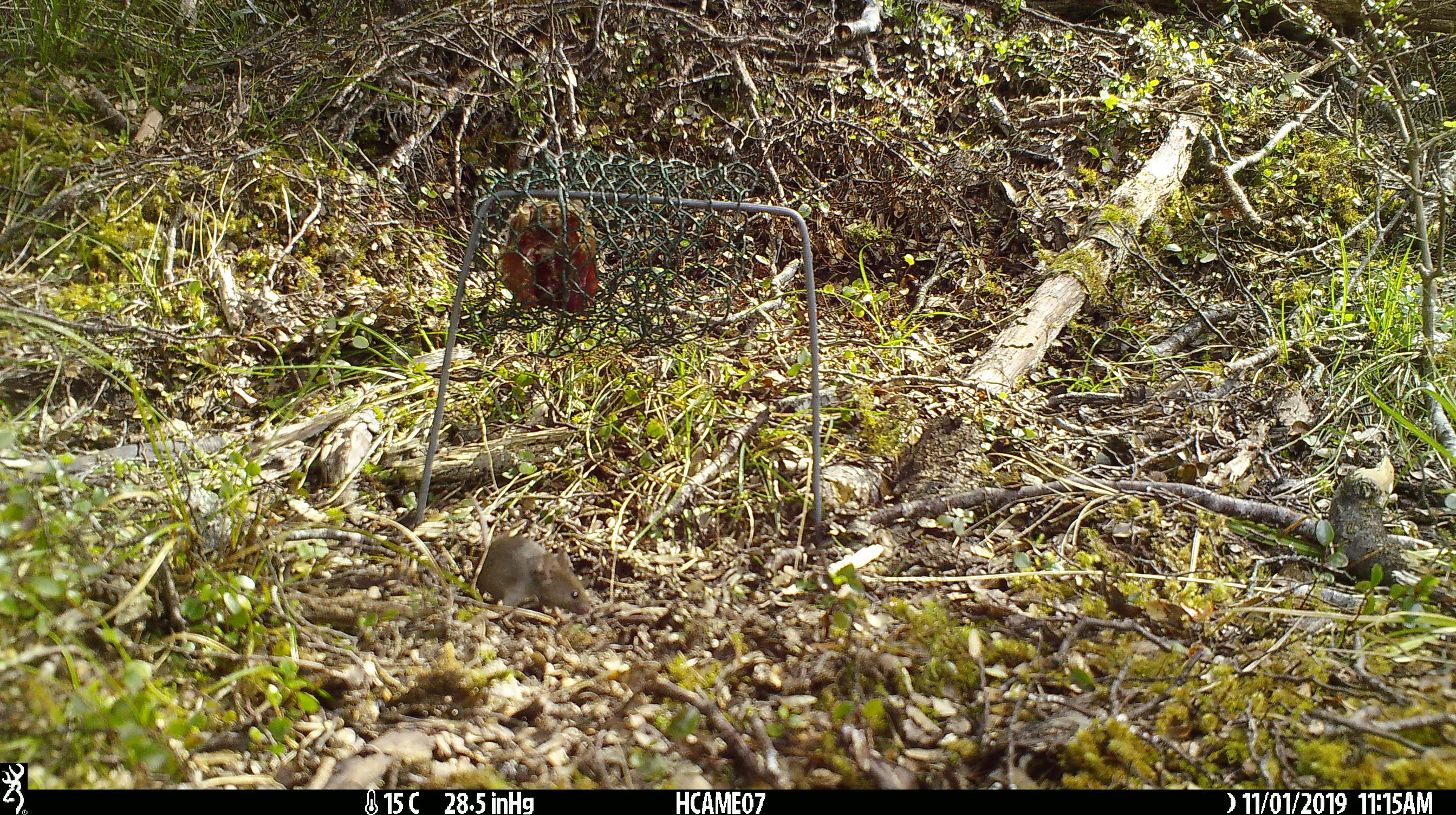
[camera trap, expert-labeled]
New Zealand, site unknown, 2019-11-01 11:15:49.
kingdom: Animalia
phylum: Chordata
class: Mammalia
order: Rodentia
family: Muridae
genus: Mus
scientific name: Mus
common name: mouse